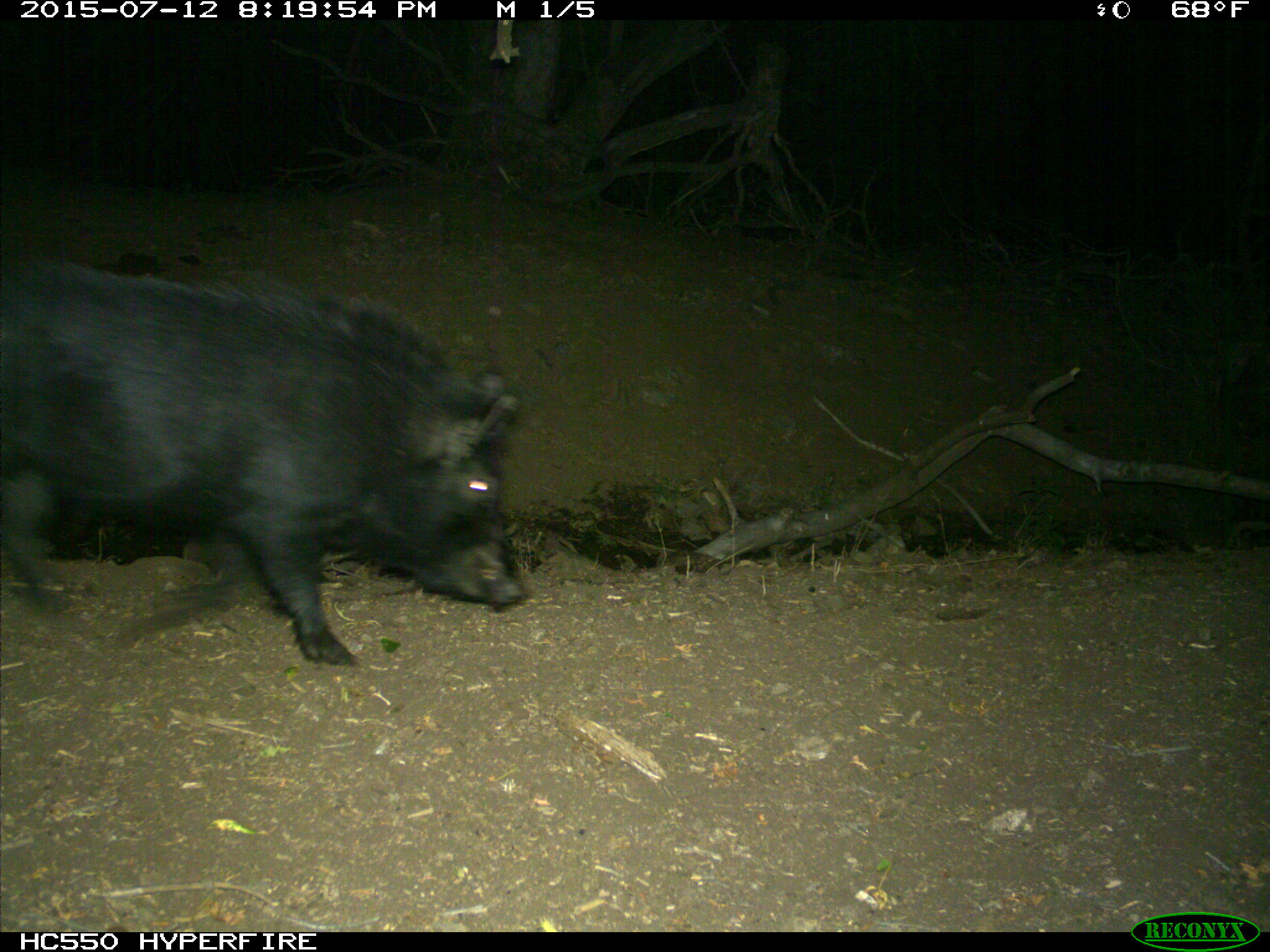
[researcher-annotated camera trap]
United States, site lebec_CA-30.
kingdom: Animalia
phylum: Chordata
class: Mammalia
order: Artiodactyla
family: Suidae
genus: Sus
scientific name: Sus scrofa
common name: wild boar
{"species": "Sus scrofa (wild boar)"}